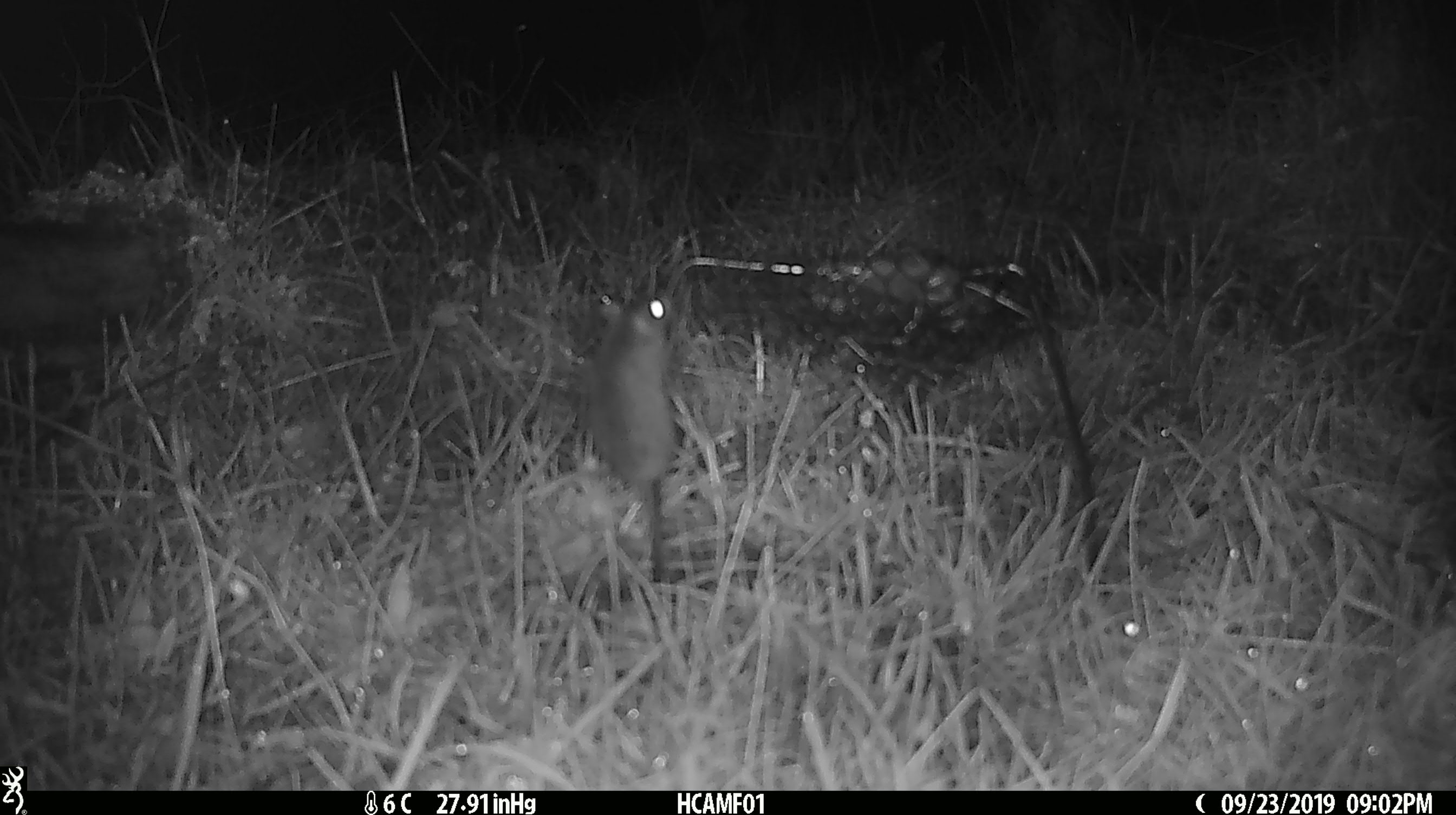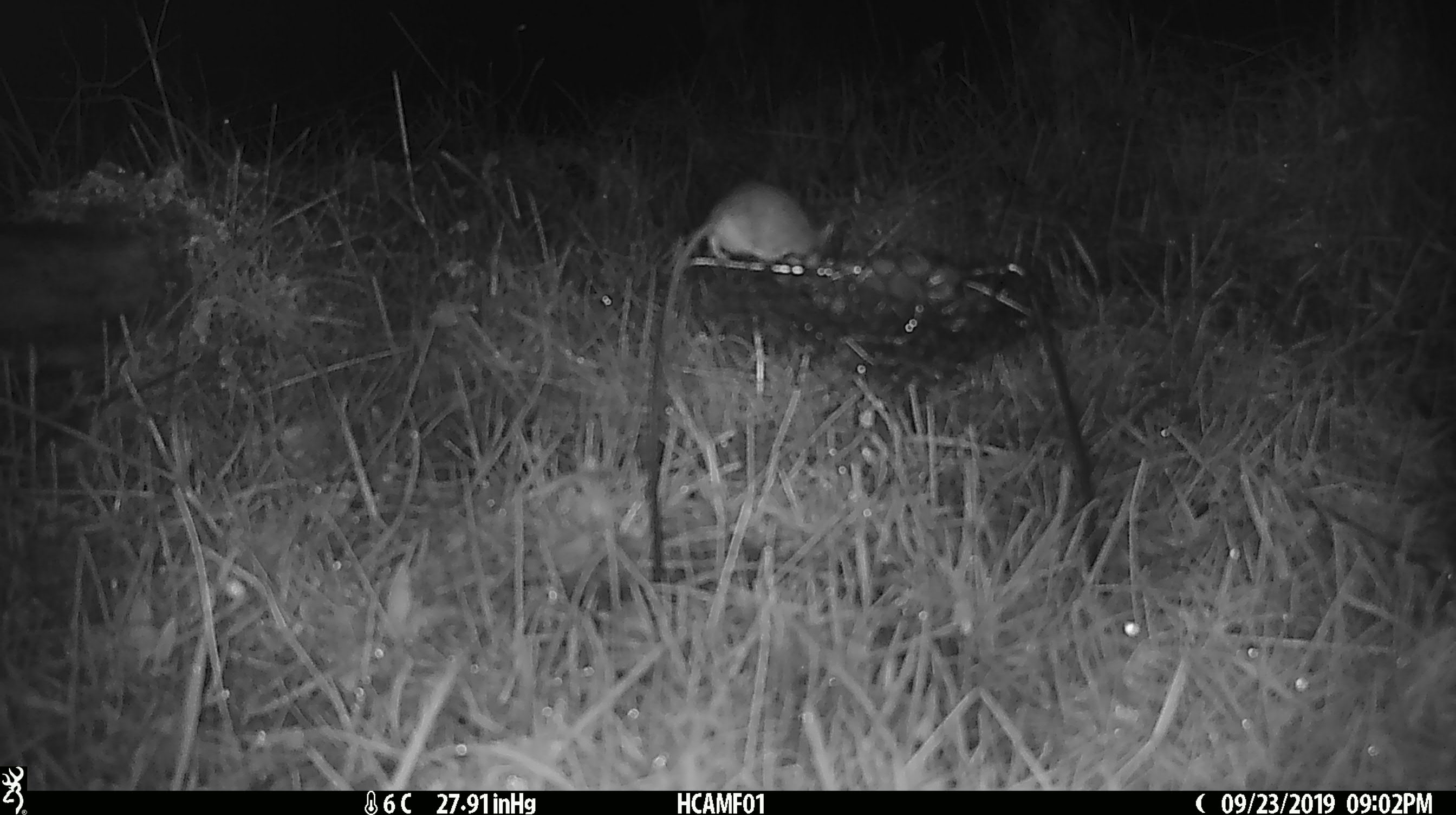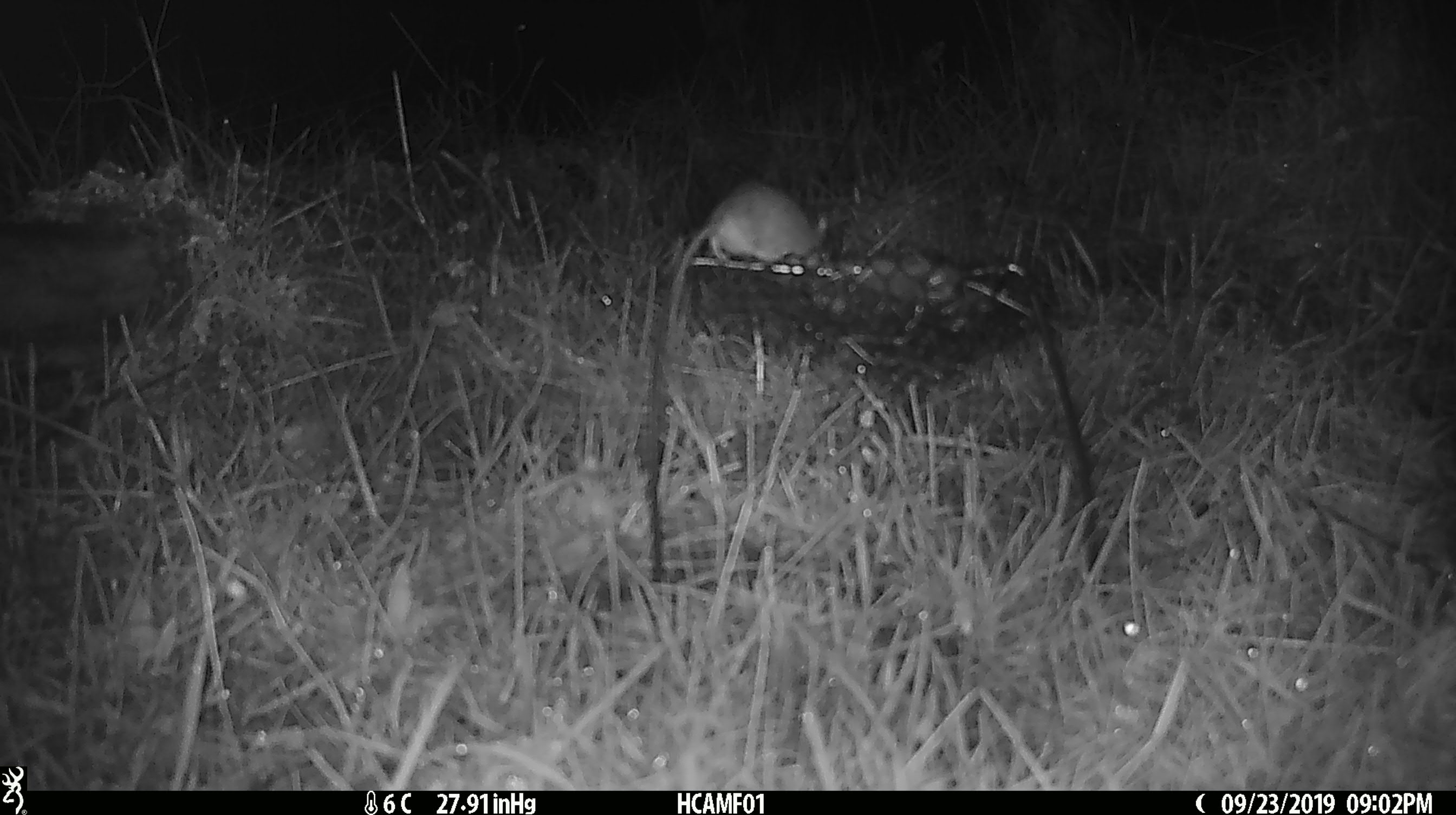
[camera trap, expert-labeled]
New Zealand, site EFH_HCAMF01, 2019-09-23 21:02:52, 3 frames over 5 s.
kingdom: Animalia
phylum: Chordata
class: Mammalia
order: Rodentia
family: Muridae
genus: Mus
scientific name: Mus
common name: mouse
Mouse (Mus).